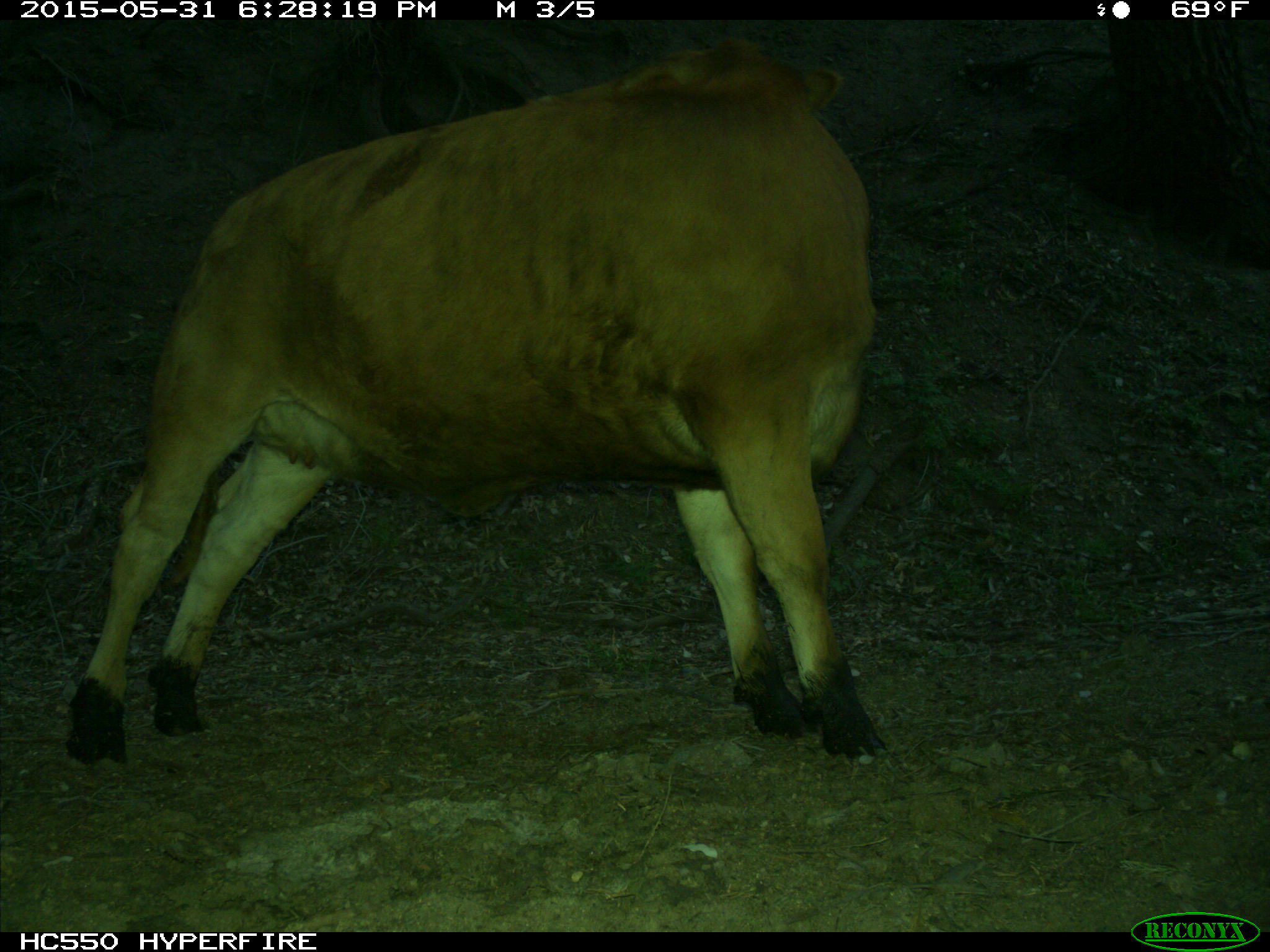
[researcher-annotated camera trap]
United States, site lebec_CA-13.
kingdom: Animalia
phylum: Chordata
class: Mammalia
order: Artiodactyla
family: Bovidae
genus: Bos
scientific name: Bos taurus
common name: domestic cow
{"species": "Bos taurus (domestic cow)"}